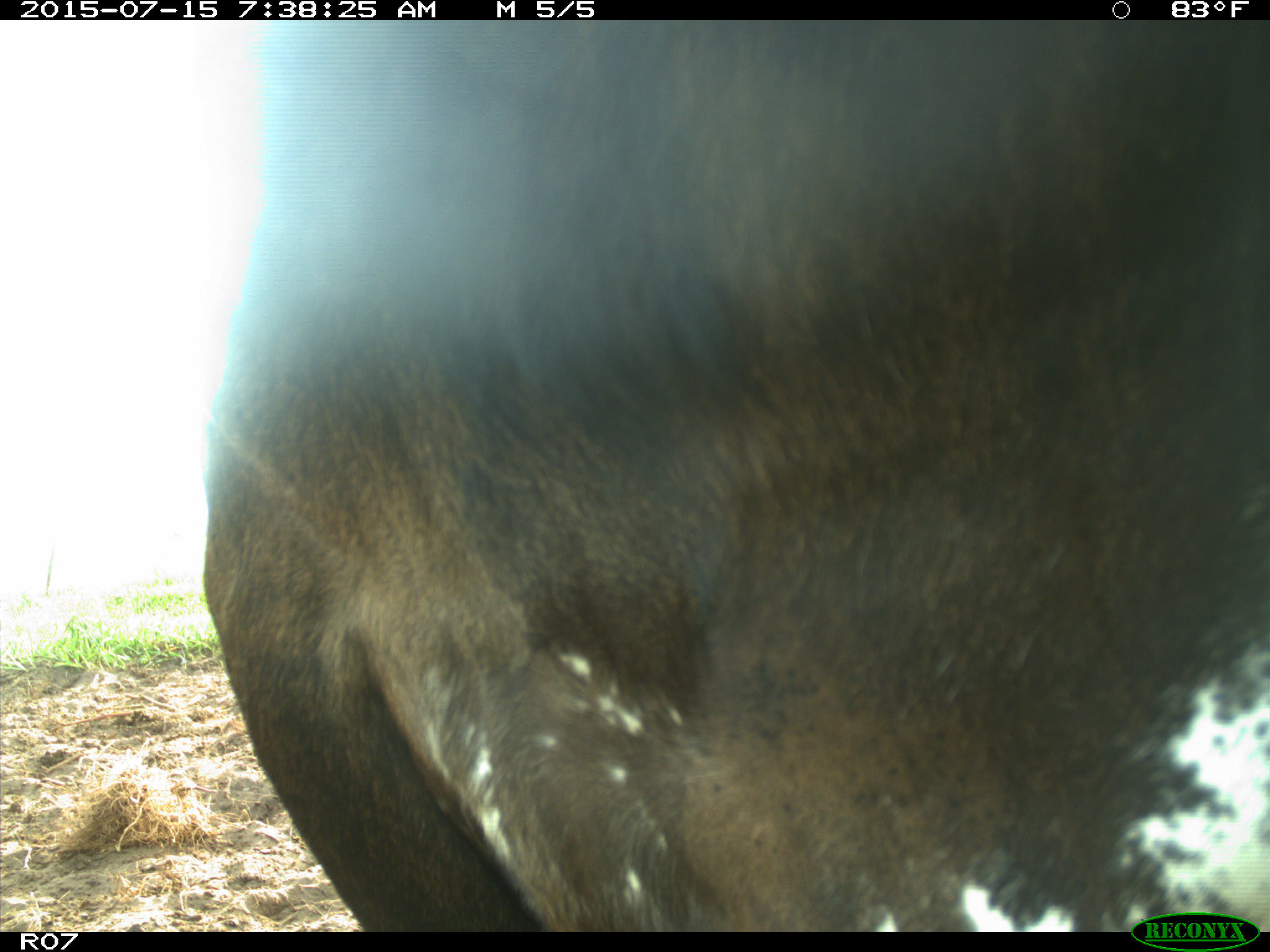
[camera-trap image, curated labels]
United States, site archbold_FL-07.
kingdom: Animalia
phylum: Chordata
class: Mammalia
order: Artiodactyla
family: Bovidae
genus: Bos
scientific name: Bos taurus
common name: domestic cow